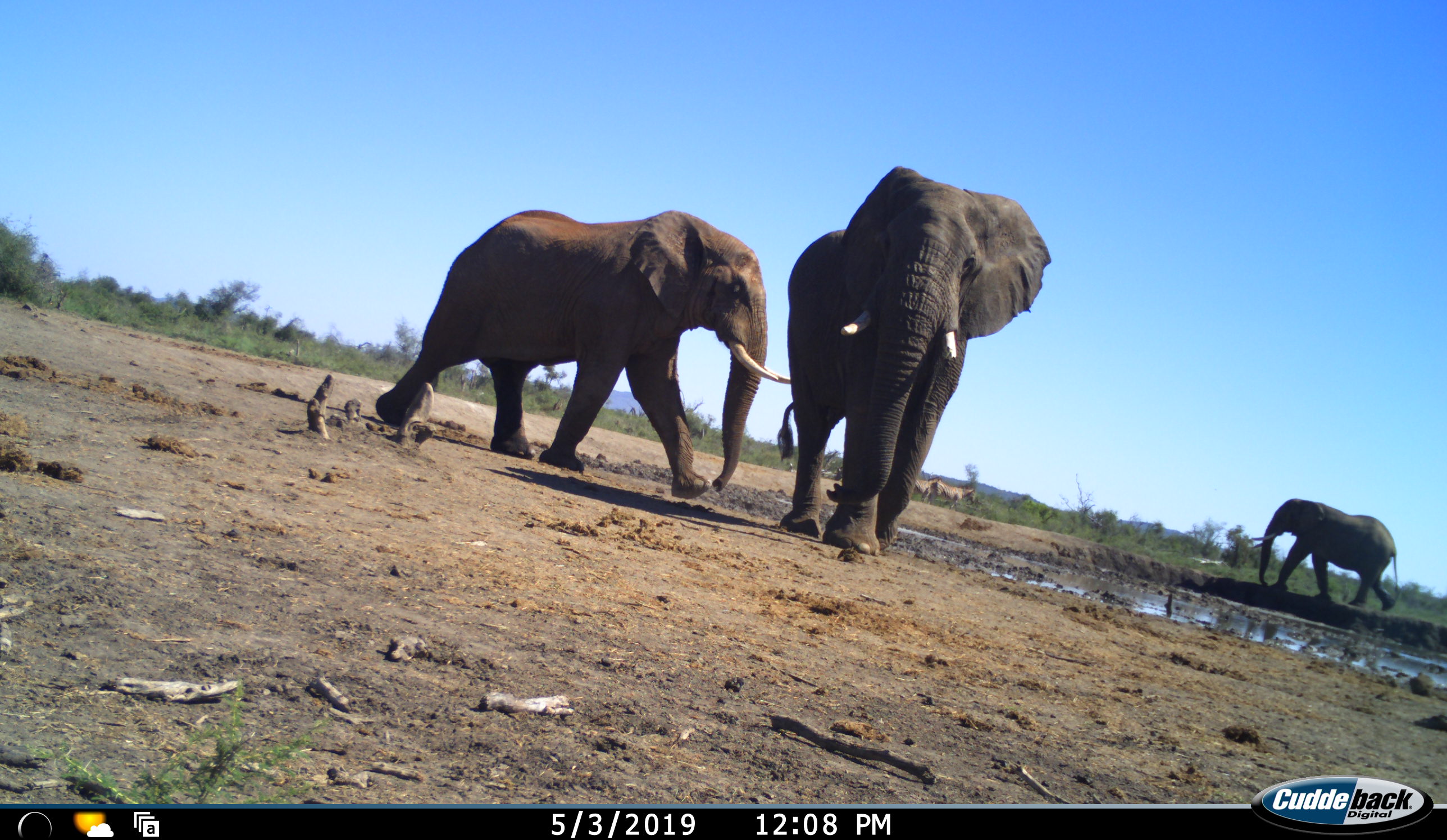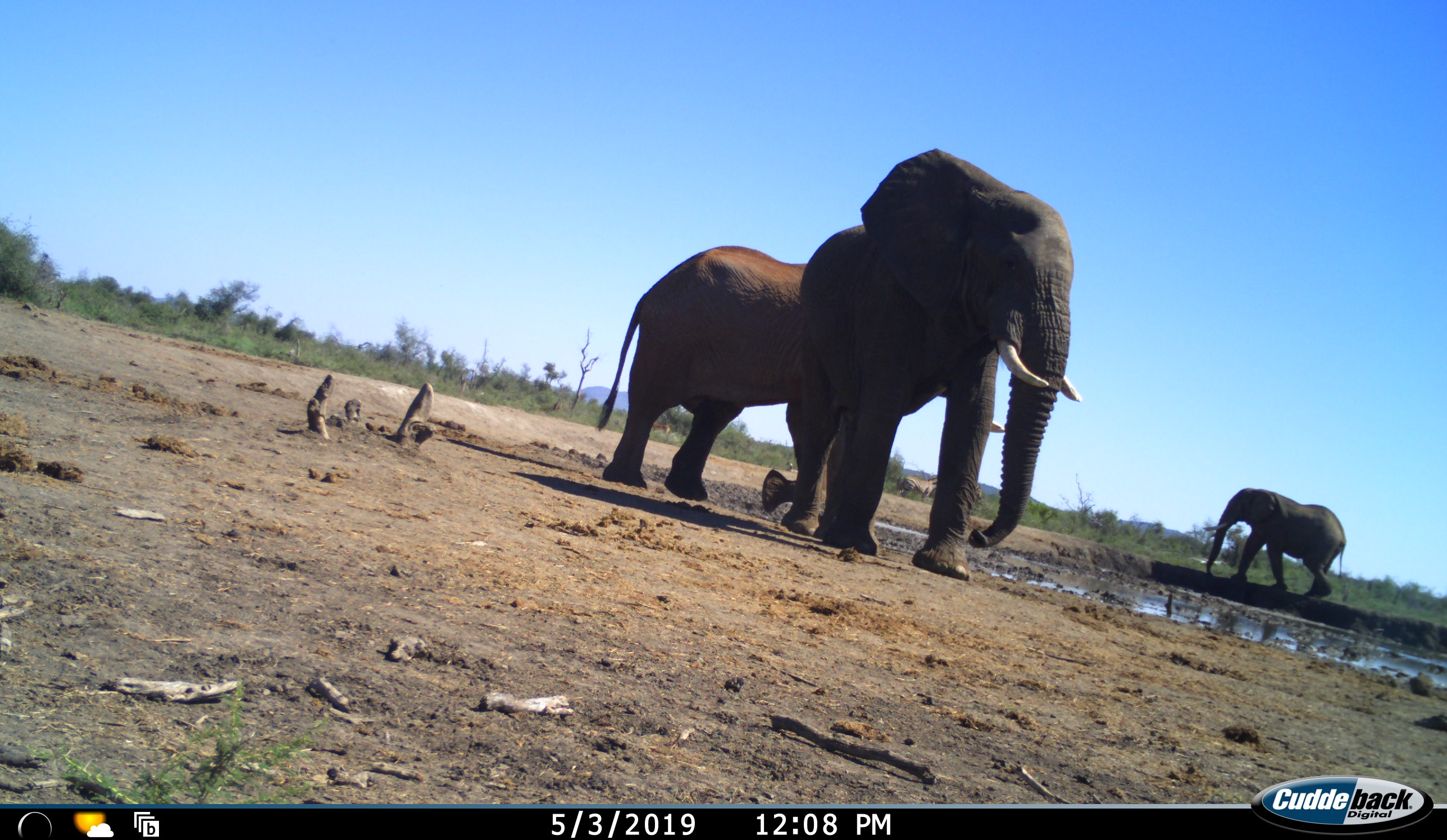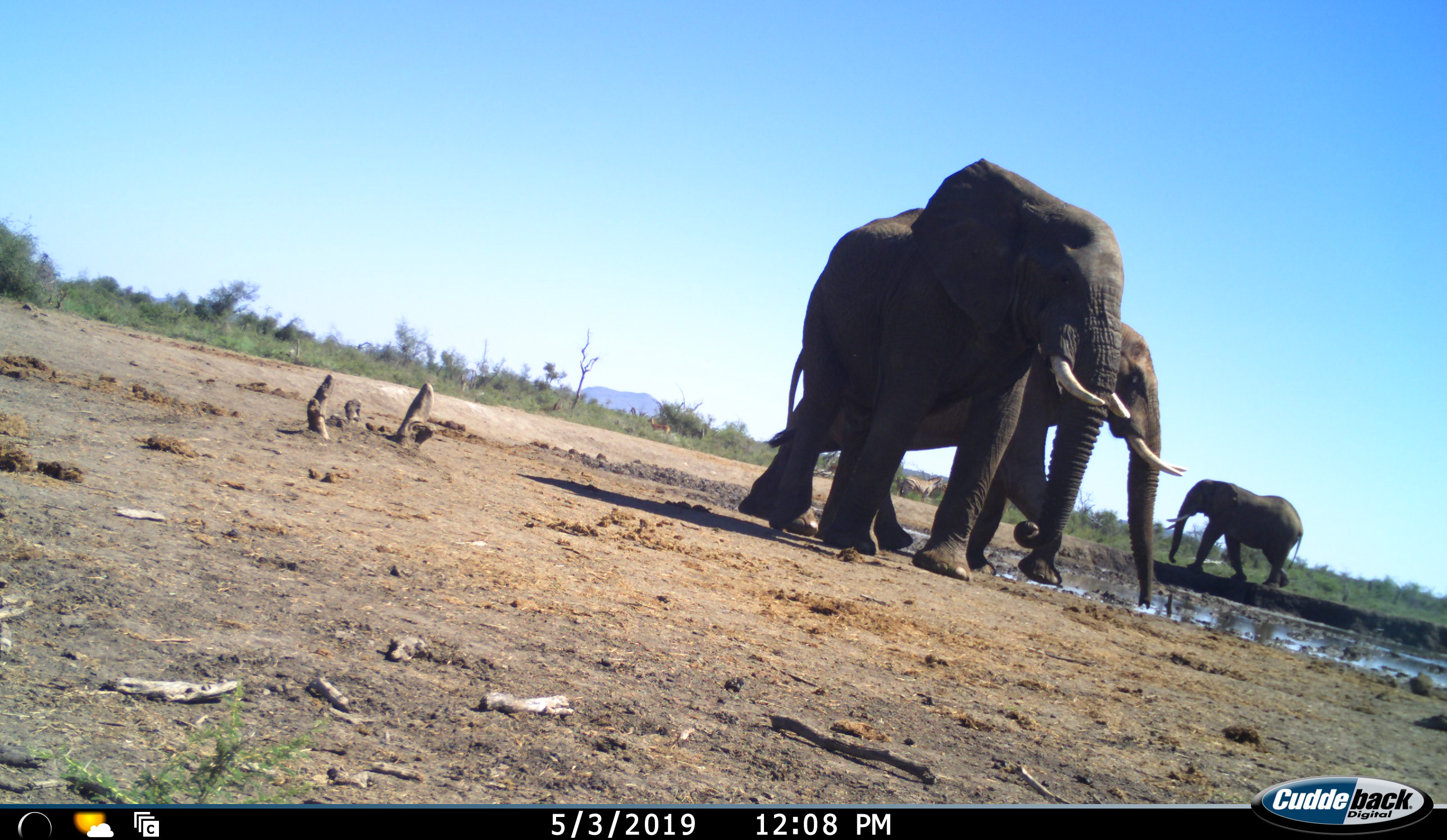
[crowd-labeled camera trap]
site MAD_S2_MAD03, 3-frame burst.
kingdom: Animalia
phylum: Chordata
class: Mammalia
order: Proboscidea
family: Elephantidae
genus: Loxodonta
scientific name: Loxodonta africana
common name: african bush elephant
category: elephant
Elephant (african bush elephant) (Loxodonta africana), count 3. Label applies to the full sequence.